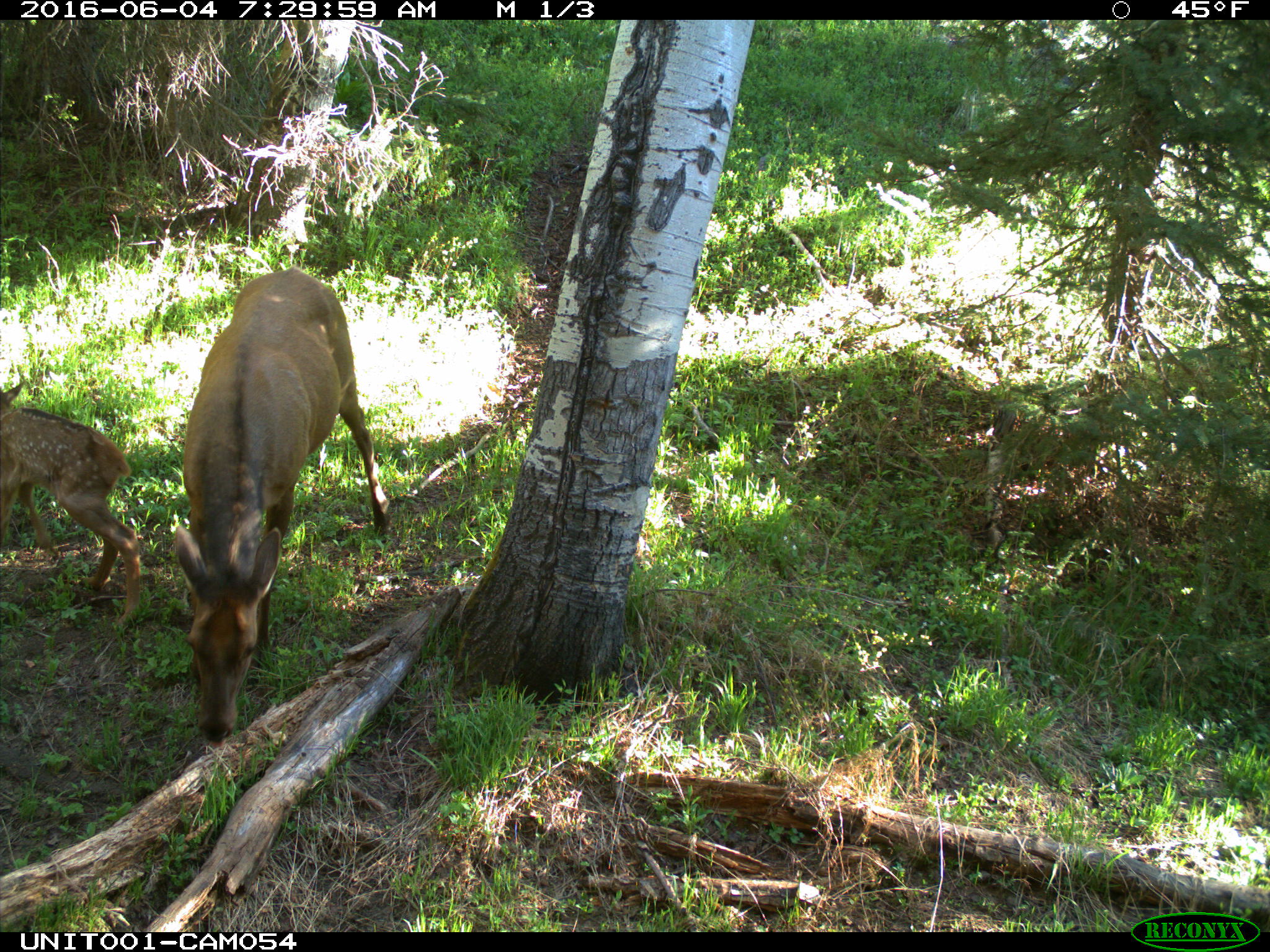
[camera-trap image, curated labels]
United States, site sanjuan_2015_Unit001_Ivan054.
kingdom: Animalia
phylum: Chordata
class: Mammalia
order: Artiodactyla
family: Cervidae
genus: Cervus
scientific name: Cervus elaphus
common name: red deer